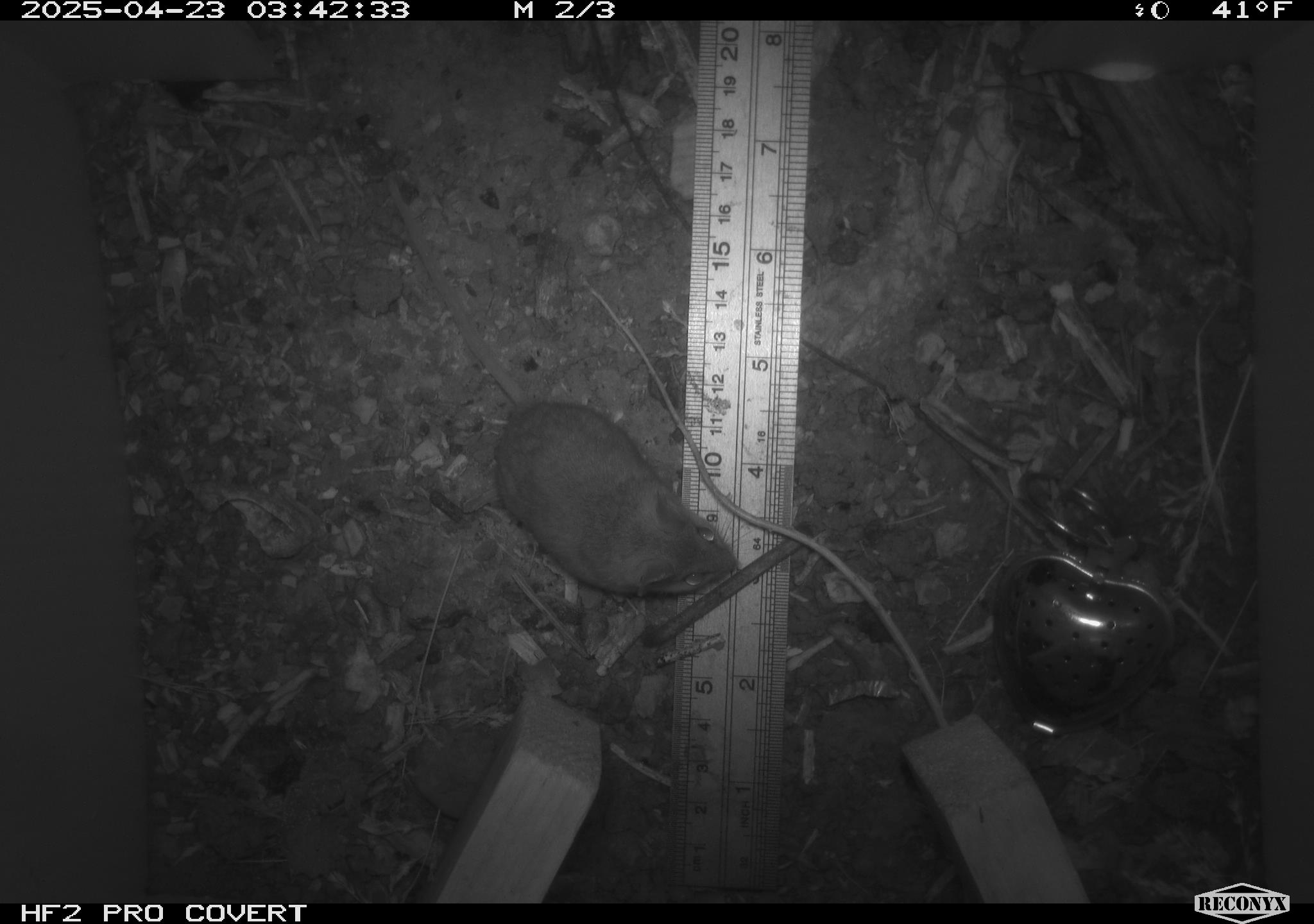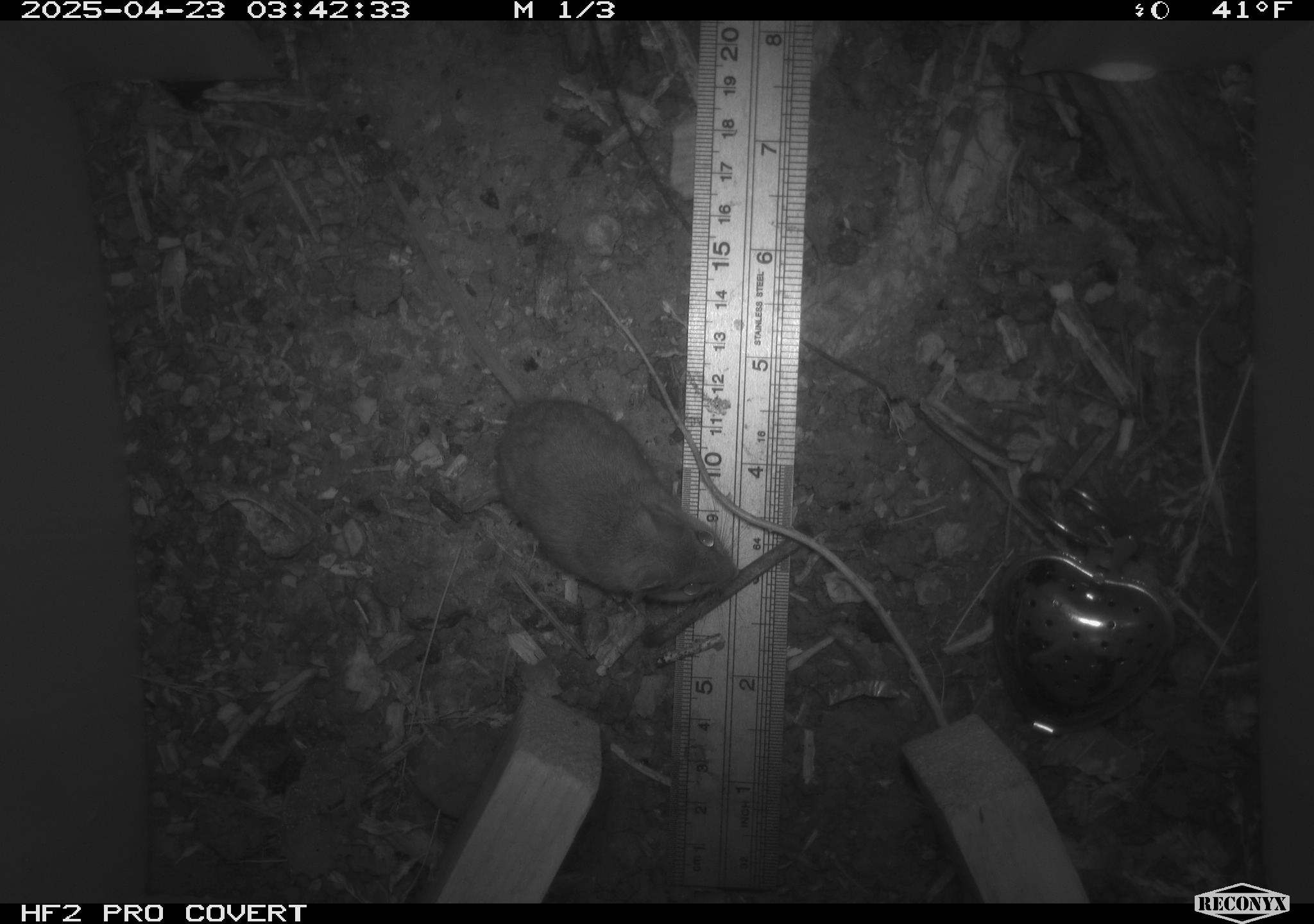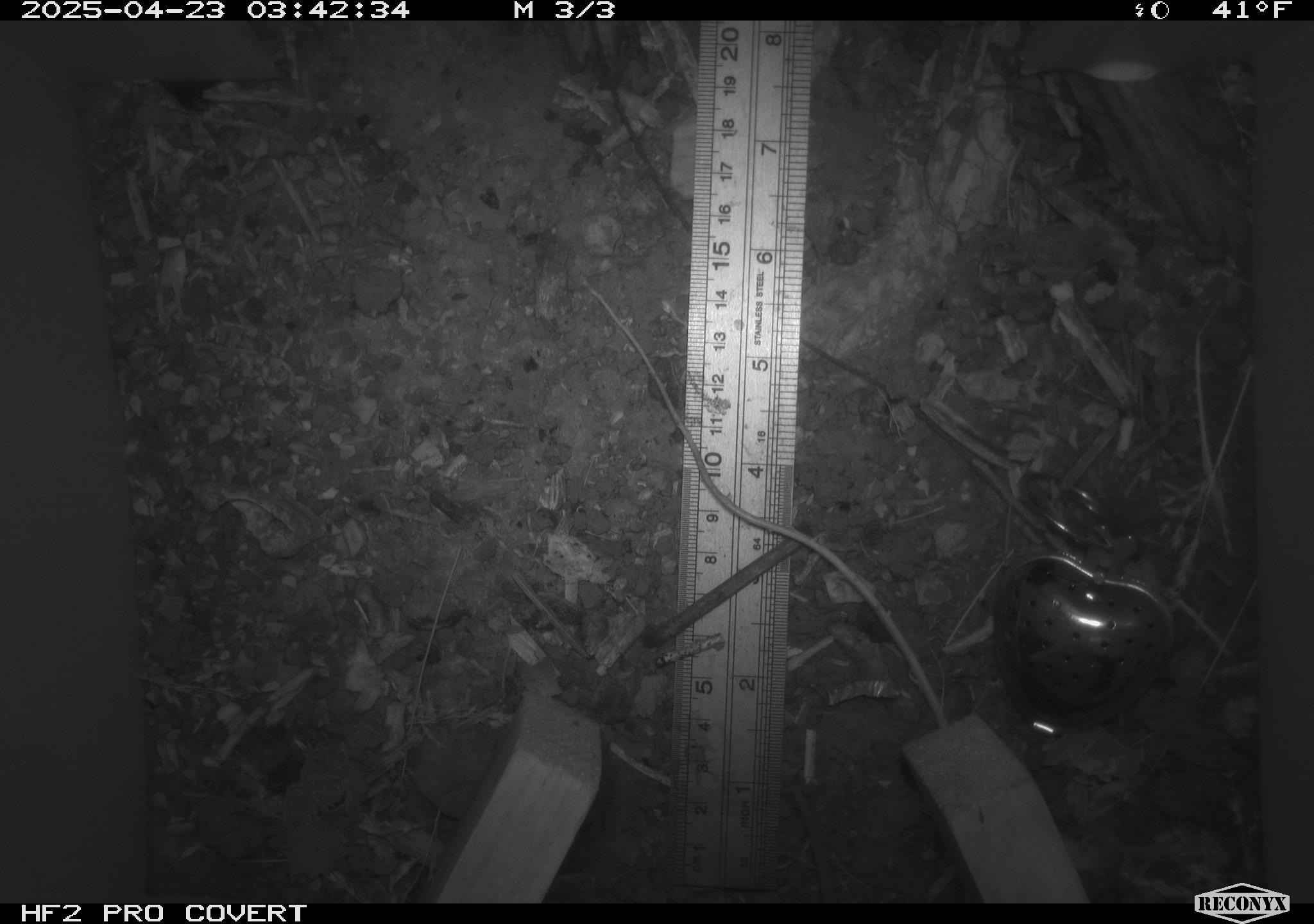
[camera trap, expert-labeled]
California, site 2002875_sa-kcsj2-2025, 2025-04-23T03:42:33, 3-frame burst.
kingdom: Animalia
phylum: Chordata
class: Mammalia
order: Rodentia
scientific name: Rodentia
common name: rodent